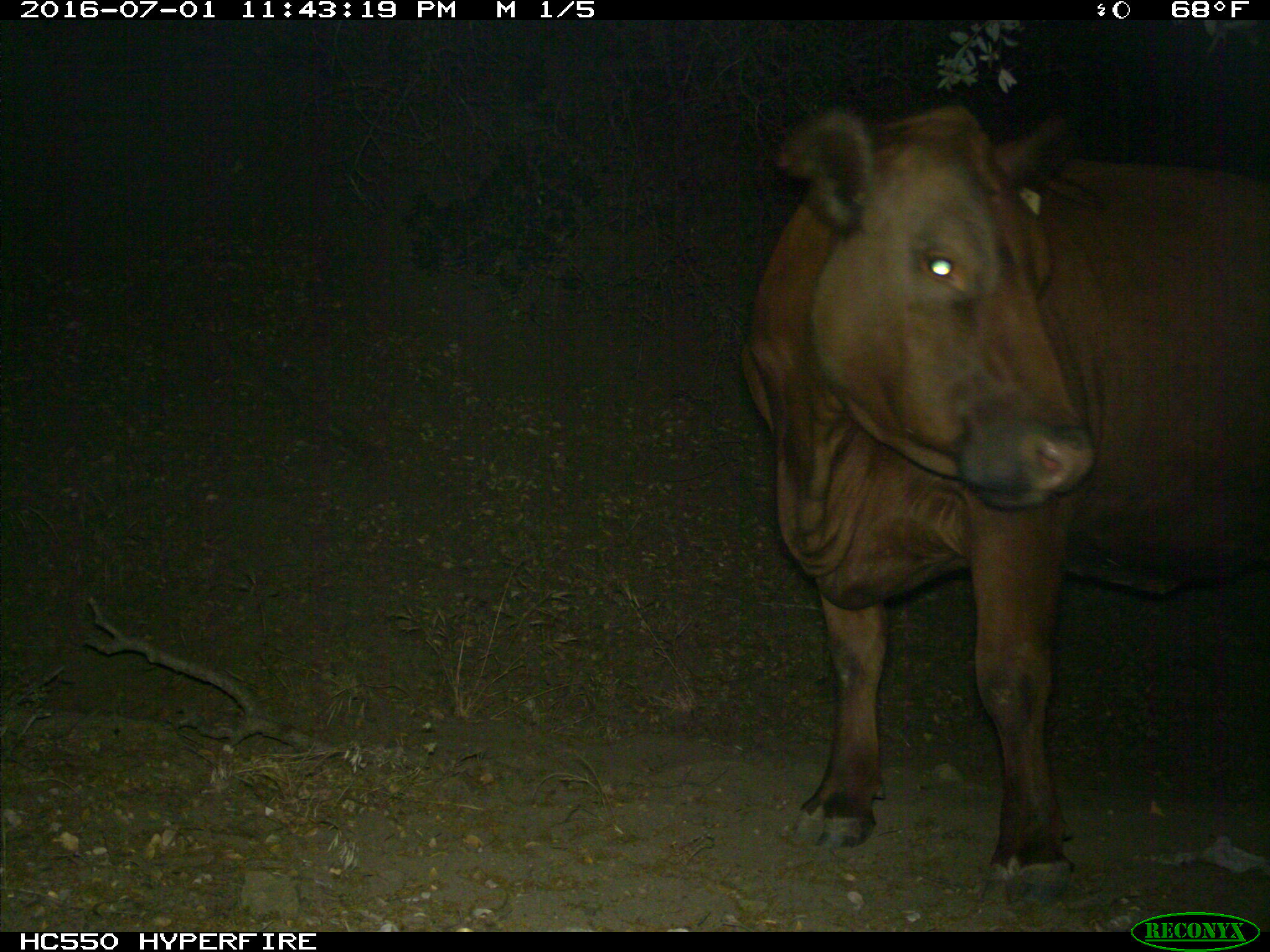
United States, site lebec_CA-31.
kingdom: Animalia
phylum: Chordata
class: Mammalia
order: Artiodactyla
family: Bovidae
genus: Bos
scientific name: Bos taurus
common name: domestic cow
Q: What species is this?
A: Bos taurus (domestic cow).